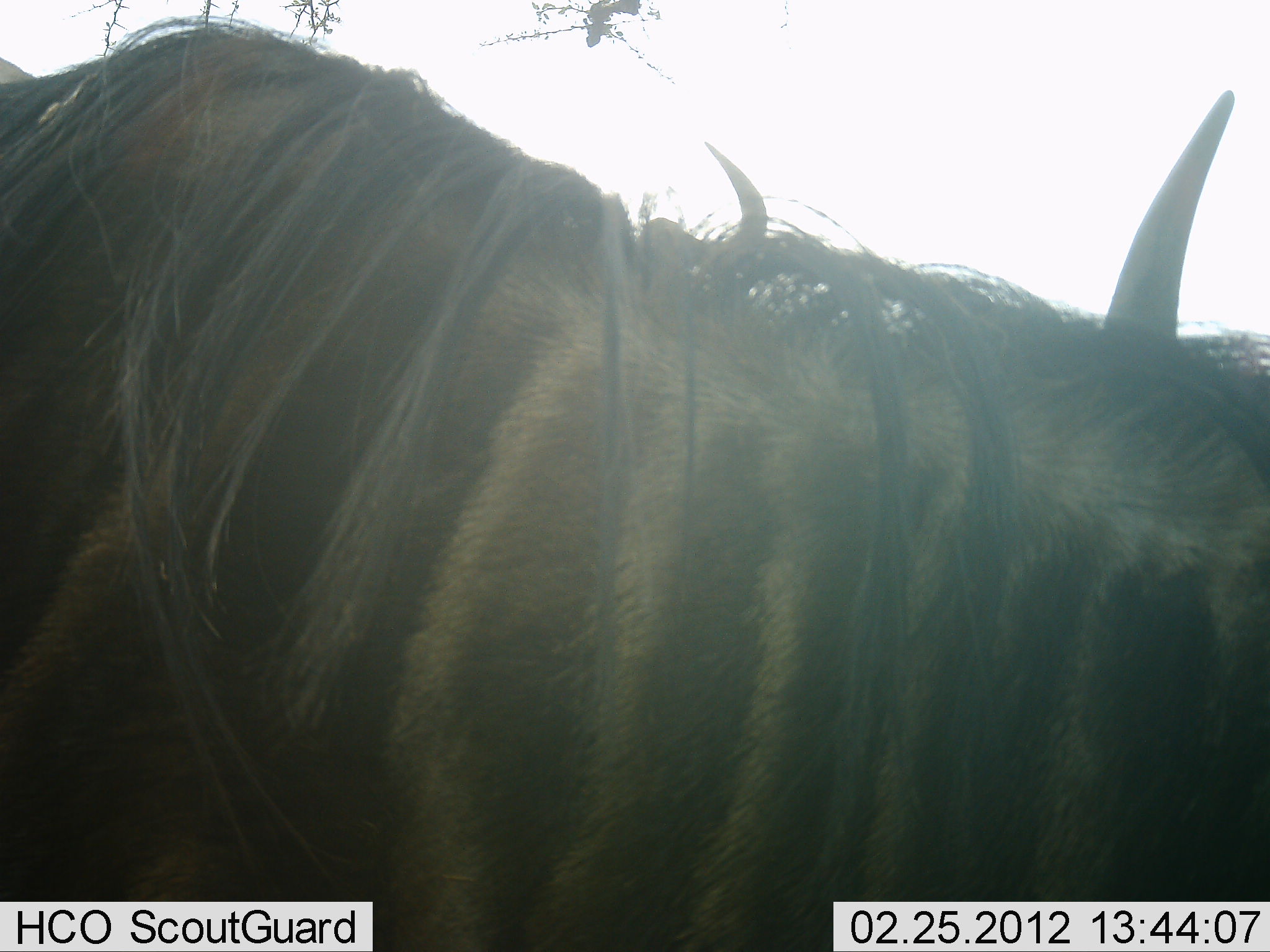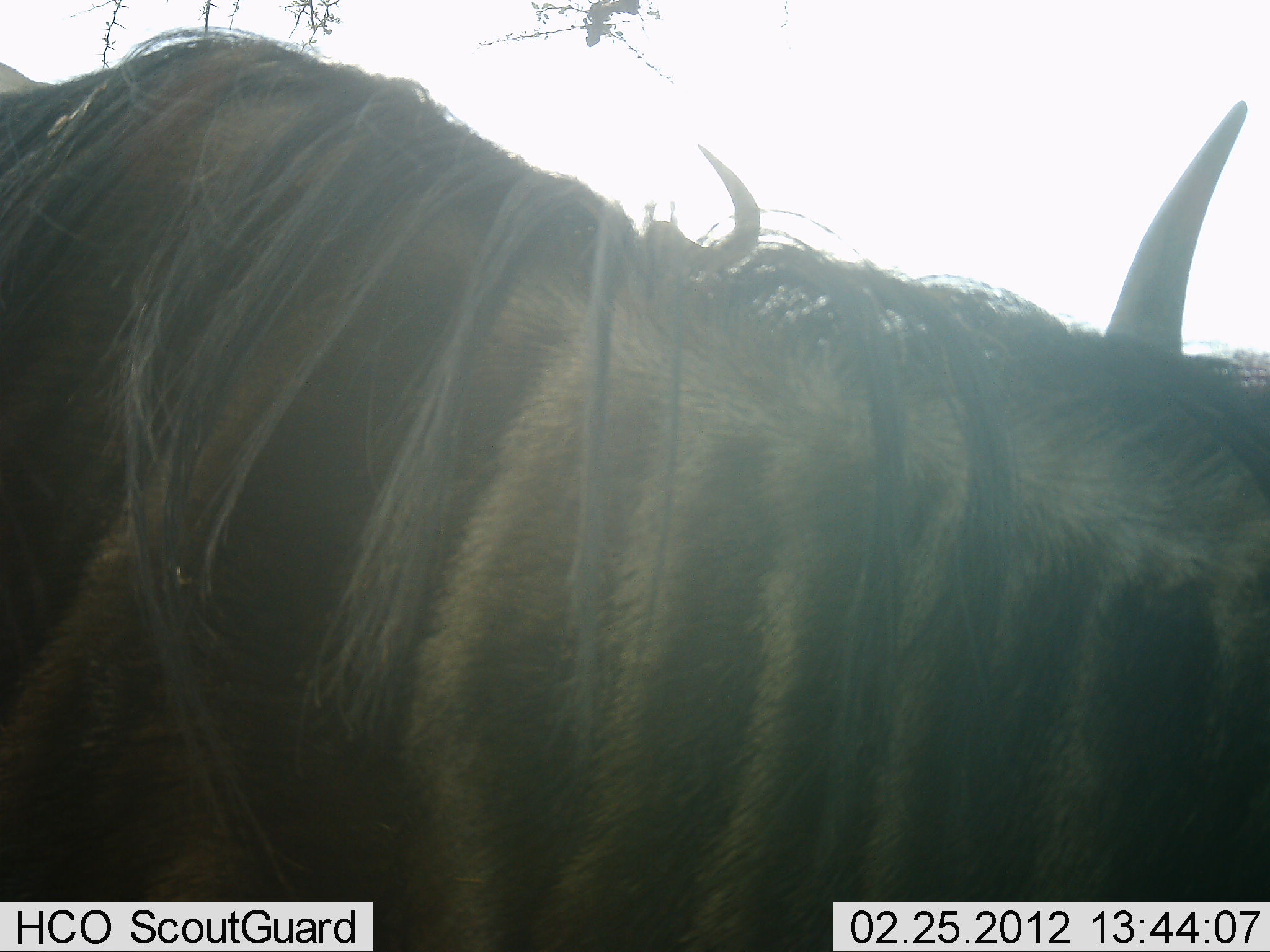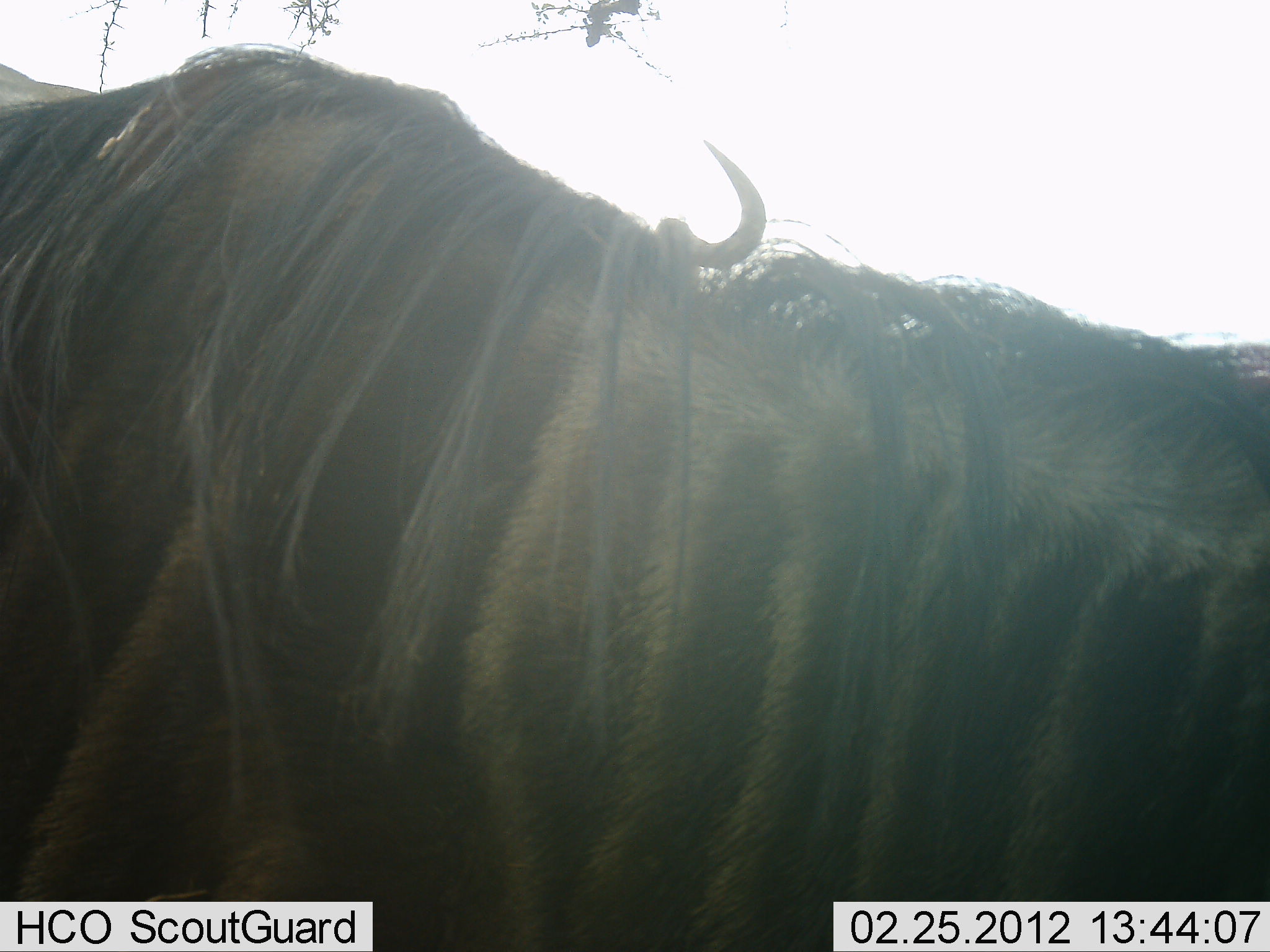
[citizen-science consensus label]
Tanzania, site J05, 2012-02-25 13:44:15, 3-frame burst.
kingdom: Animalia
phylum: Chordata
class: Mammalia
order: Artiodactyla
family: Bovidae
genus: Connochaetes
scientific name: Connochaetes taurinus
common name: blue wildebeest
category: wildebeest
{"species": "wildebeest (blue wildebeest) (Connochaetes taurinus)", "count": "2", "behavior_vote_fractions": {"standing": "86%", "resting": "14%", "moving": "5%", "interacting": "5%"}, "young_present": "0%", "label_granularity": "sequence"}